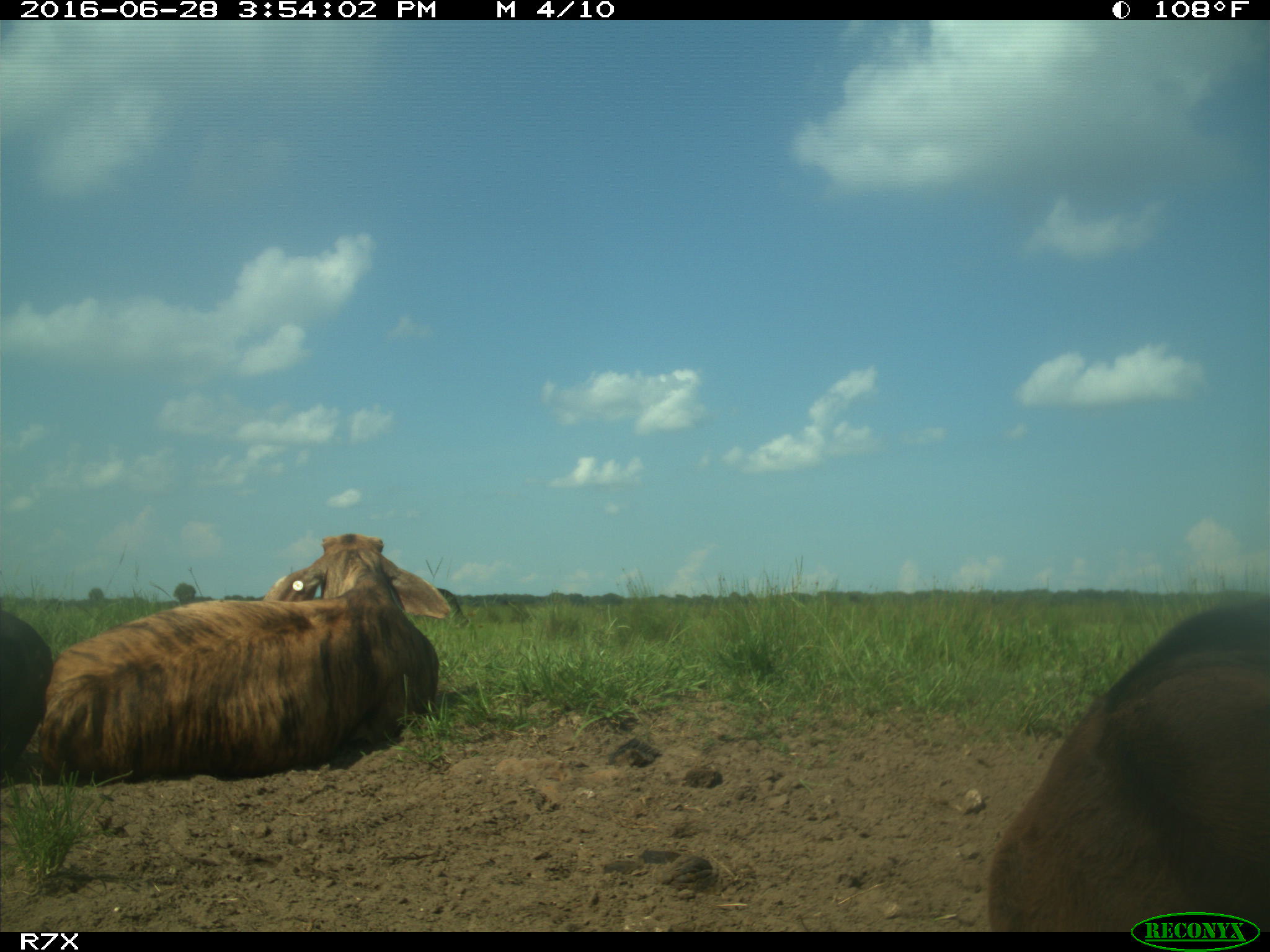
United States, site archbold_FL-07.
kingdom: Animalia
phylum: Chordata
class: Mammalia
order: Artiodactyla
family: Bovidae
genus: Bos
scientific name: Bos taurus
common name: domestic cow